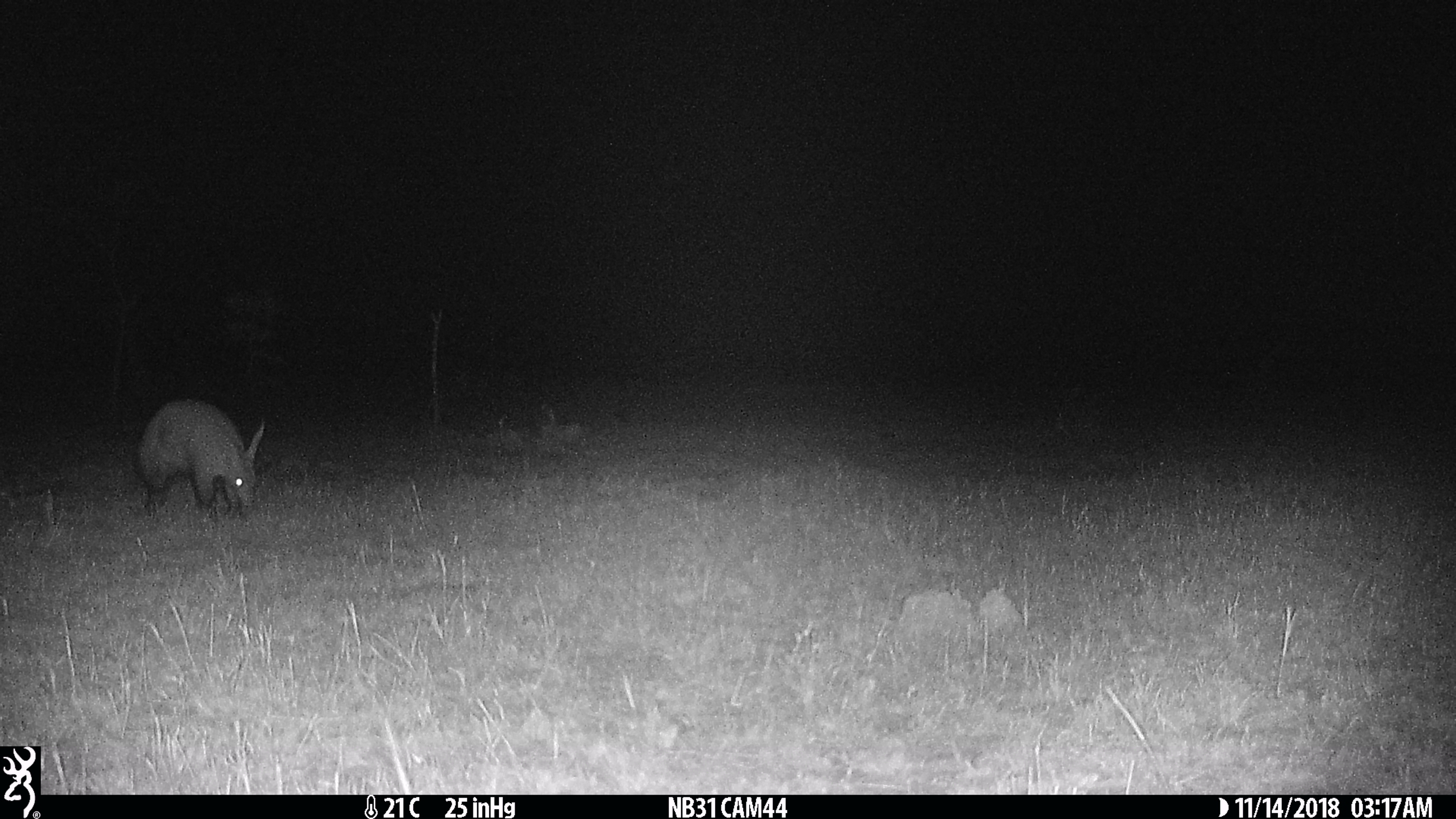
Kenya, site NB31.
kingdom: Animalia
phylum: Chordata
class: Mammalia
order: Tubulidentata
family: Orycteropodidae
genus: Orycteropus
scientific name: Orycteropus afer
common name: aardvark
Aardvark (Orycteropus afer).